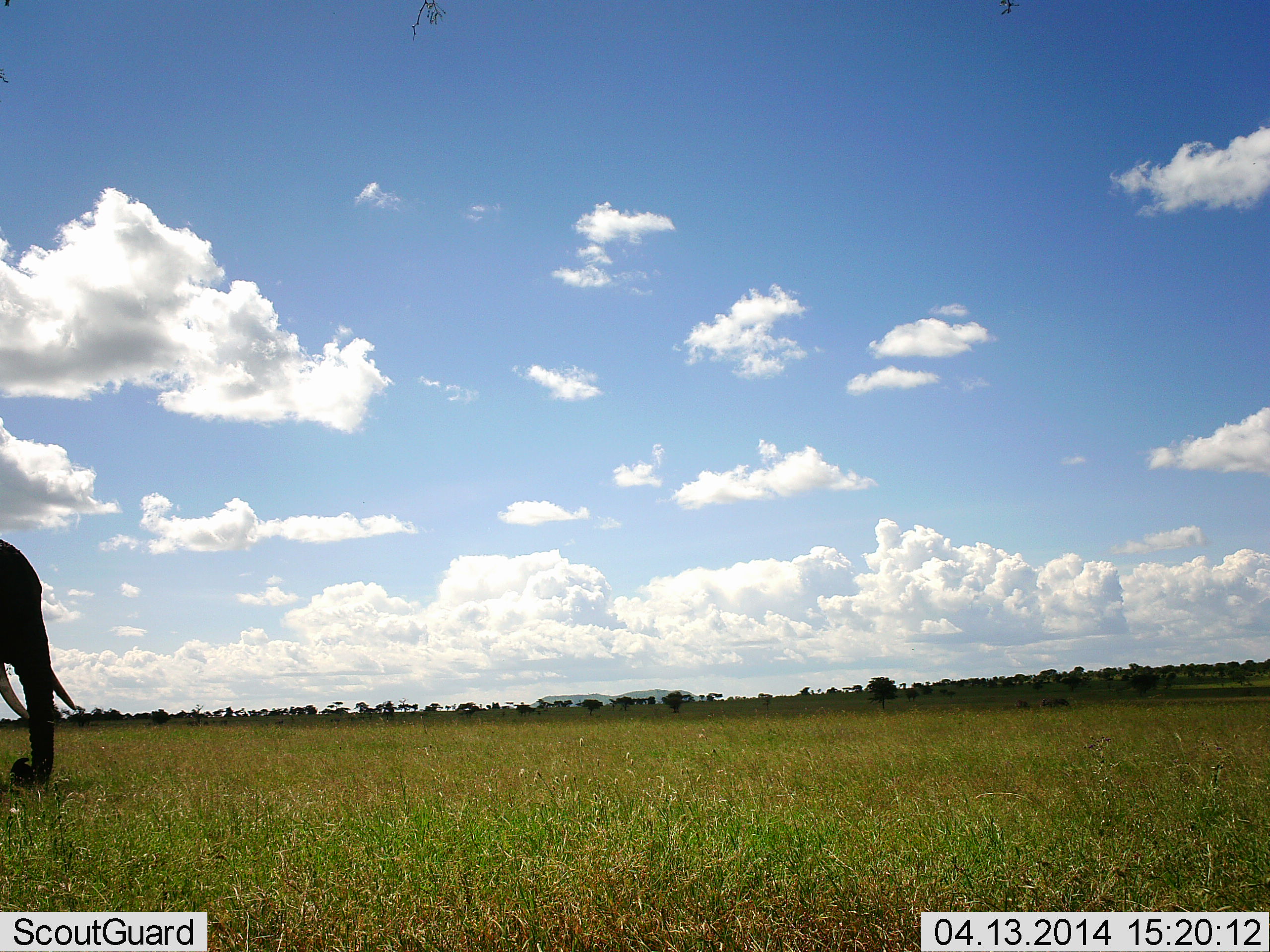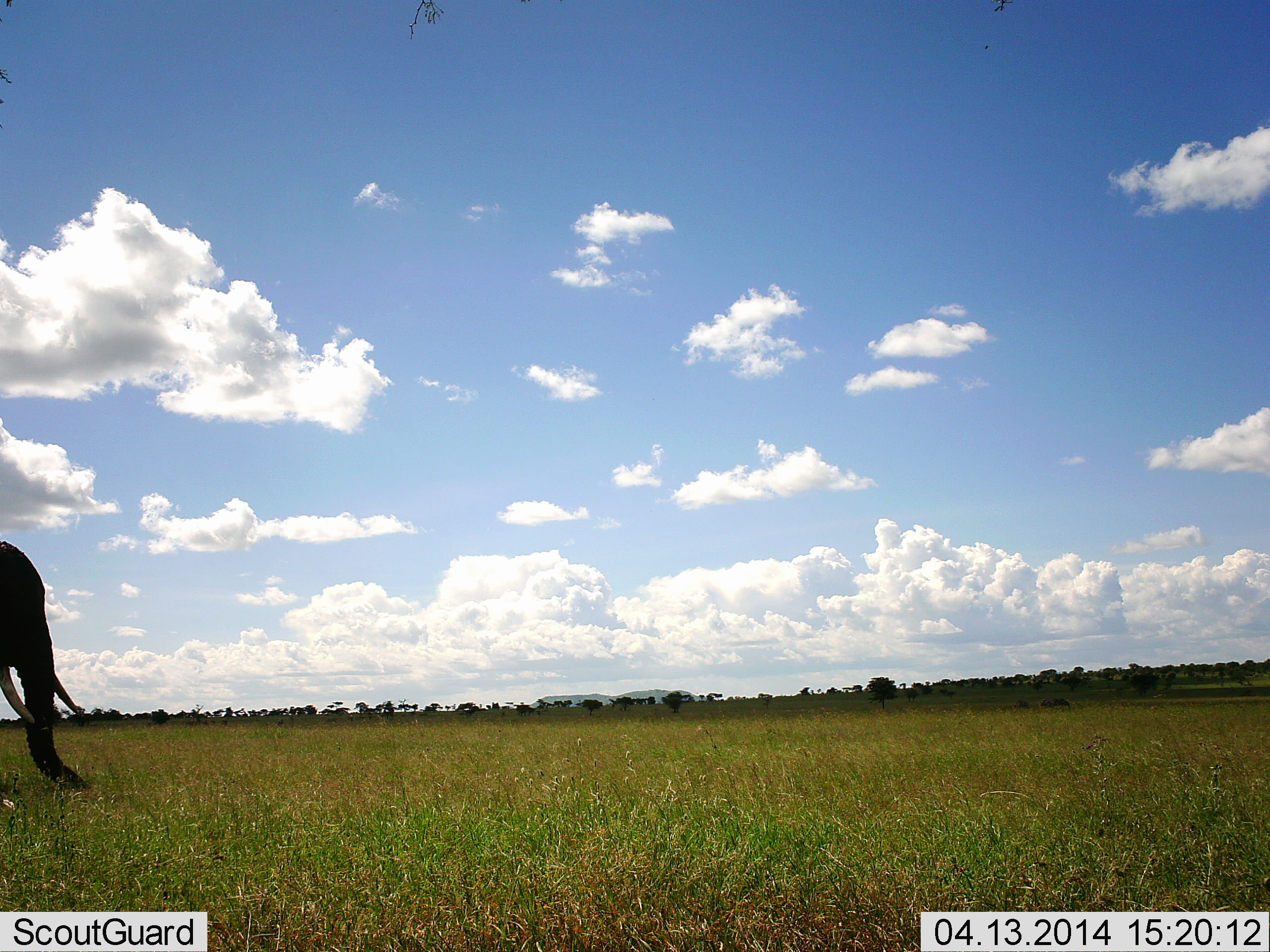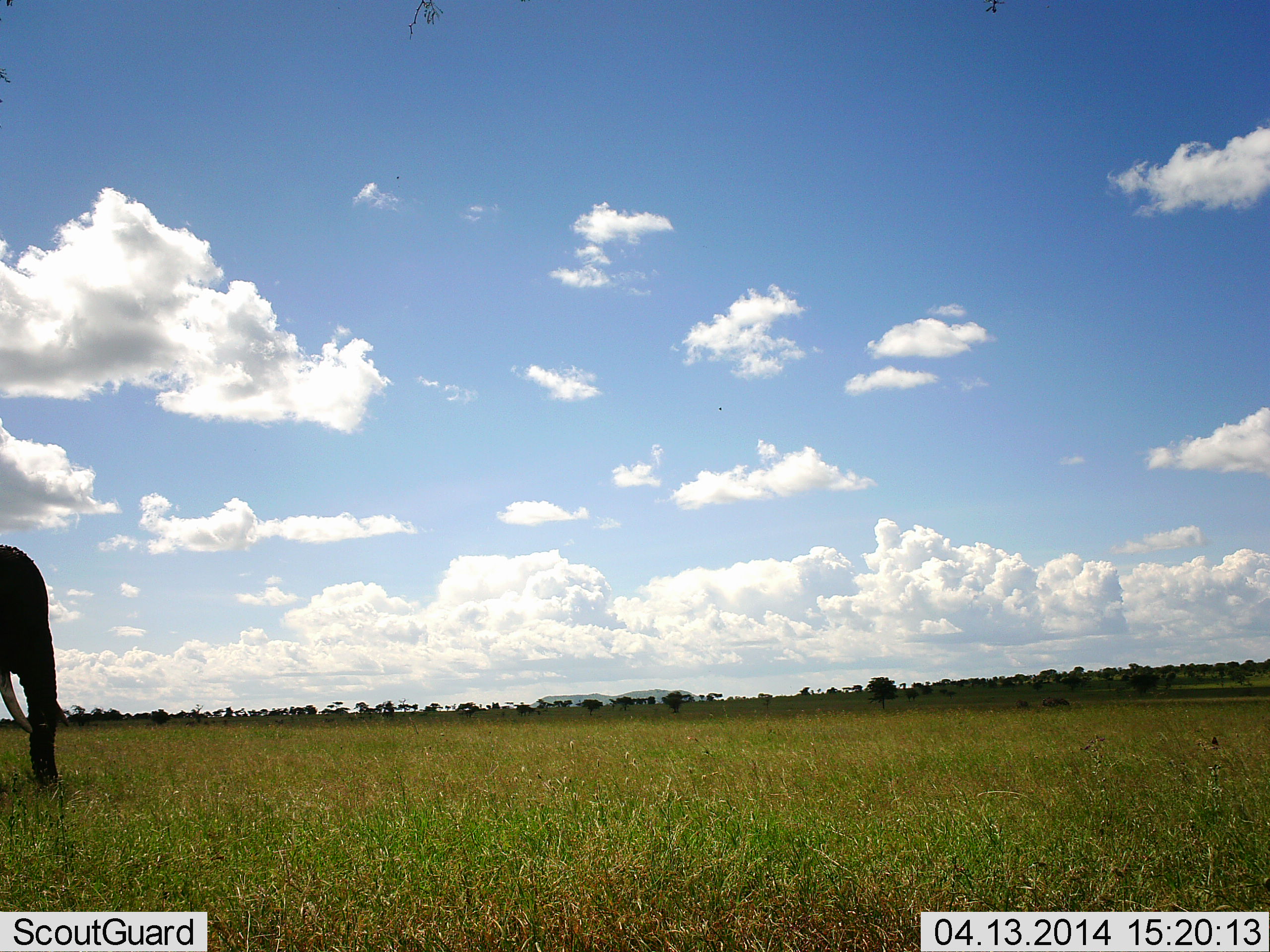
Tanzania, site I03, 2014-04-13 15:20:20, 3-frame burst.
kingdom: Animalia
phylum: Chordata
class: Mammalia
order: Proboscidea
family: Elephantidae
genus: Loxodonta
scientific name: Loxodonta africana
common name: african bush elephant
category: elephant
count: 1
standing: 20%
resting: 0%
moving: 0%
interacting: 0%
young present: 0%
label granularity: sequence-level